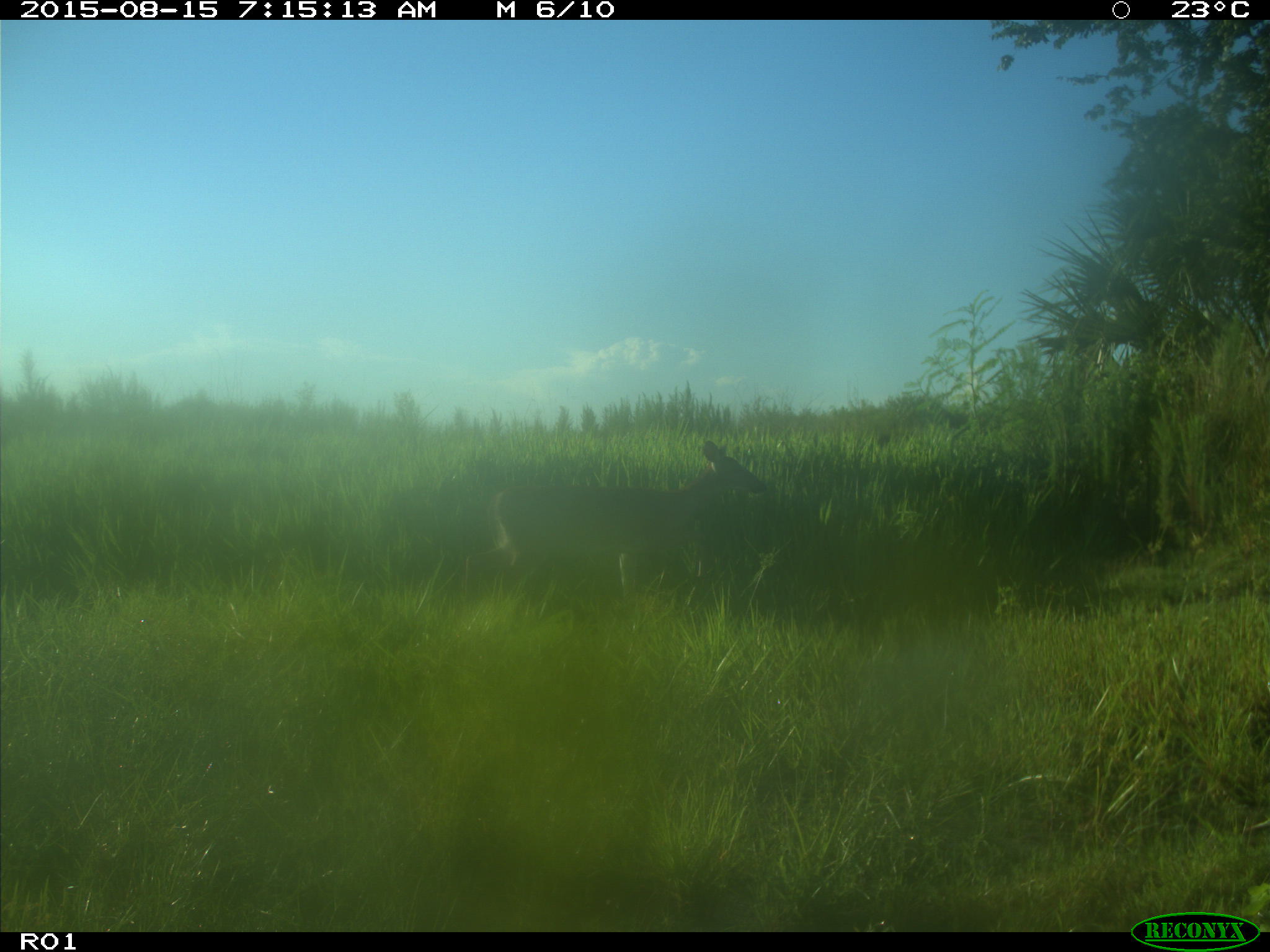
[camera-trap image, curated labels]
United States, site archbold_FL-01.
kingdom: Animalia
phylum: Chordata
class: Mammalia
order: Artiodactyla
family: Cervidae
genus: Odocoileus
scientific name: Odocoileus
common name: deer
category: unidentified deer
Unidentified deer (deer) (Odocoileus).